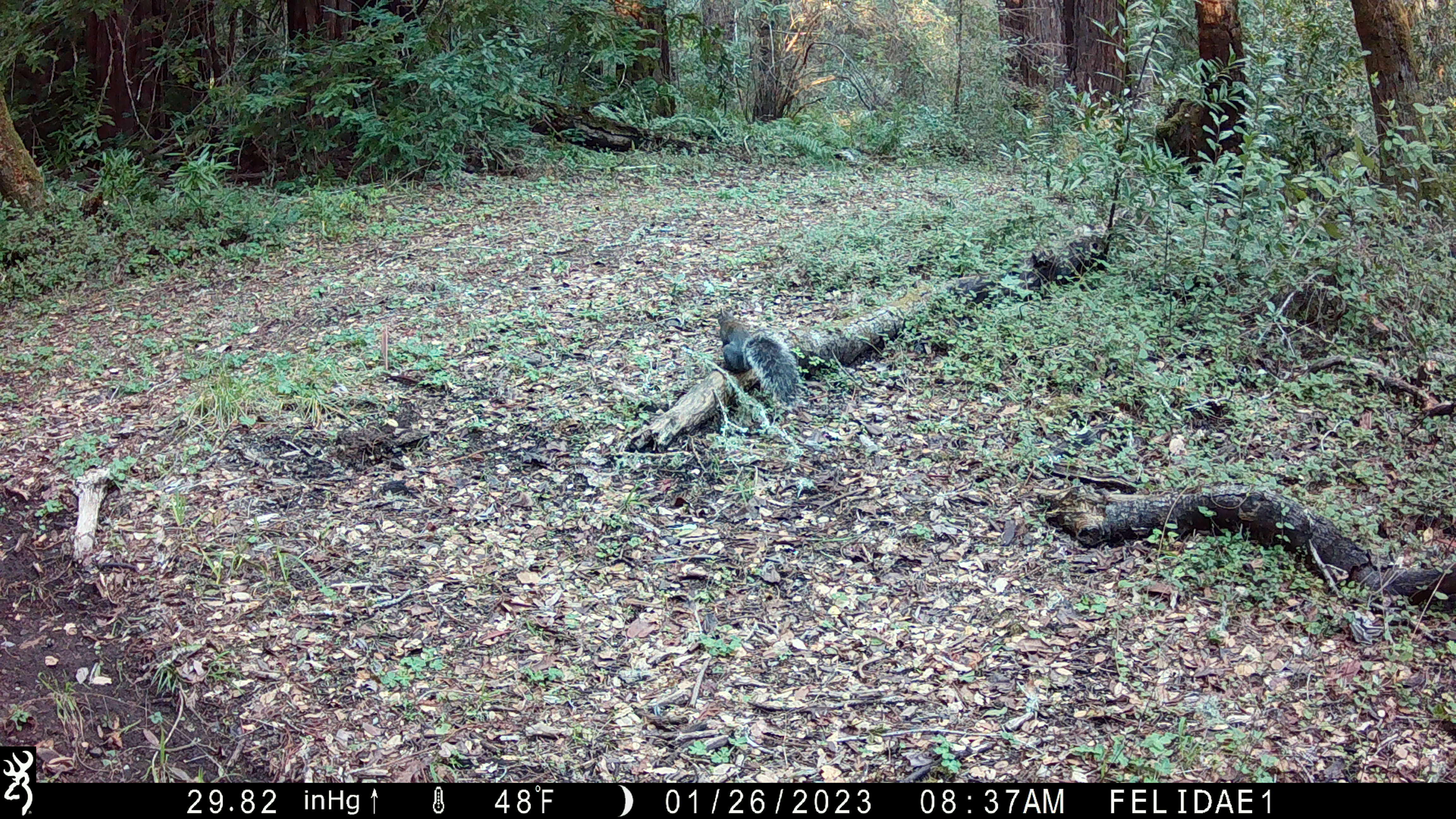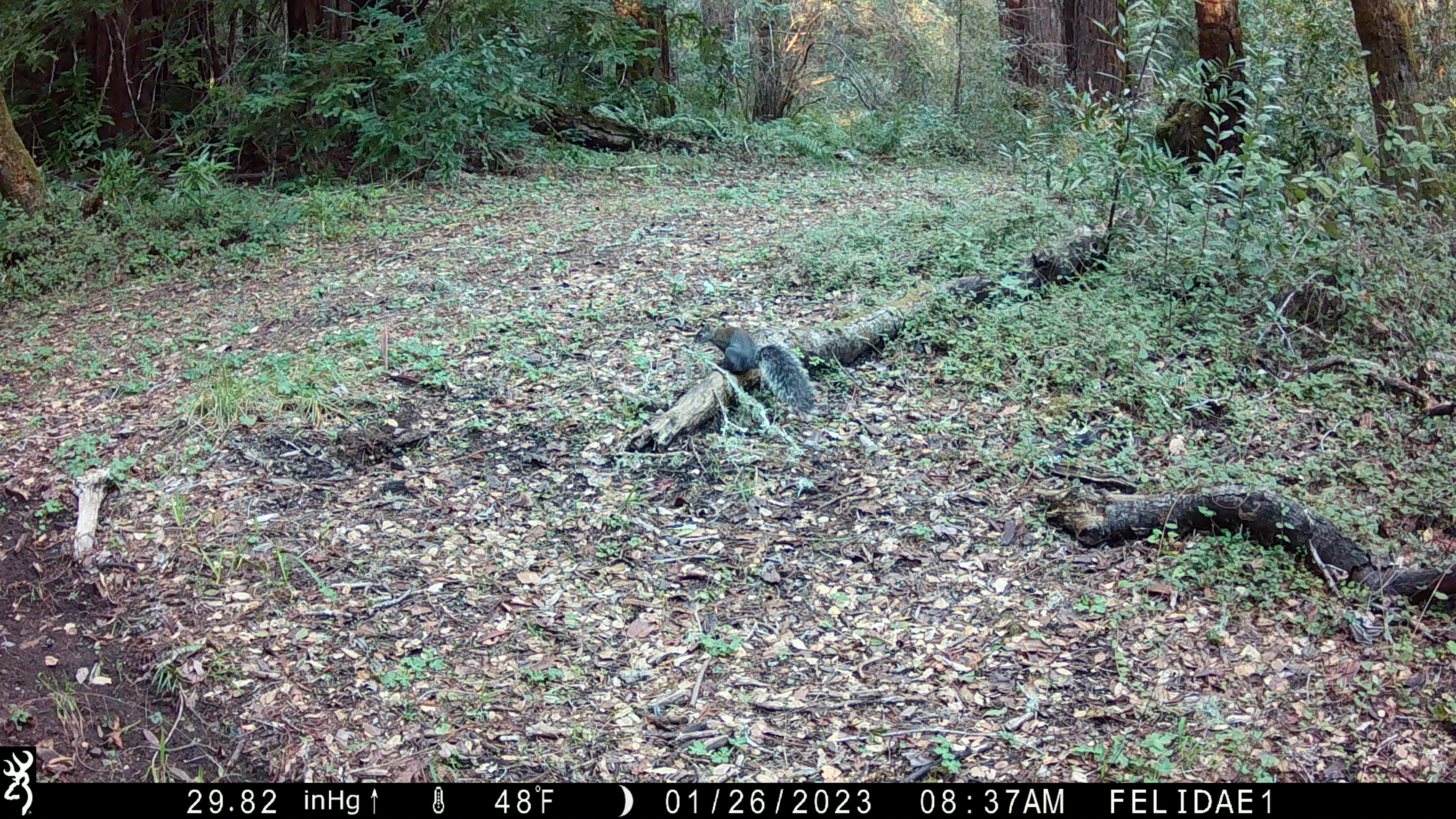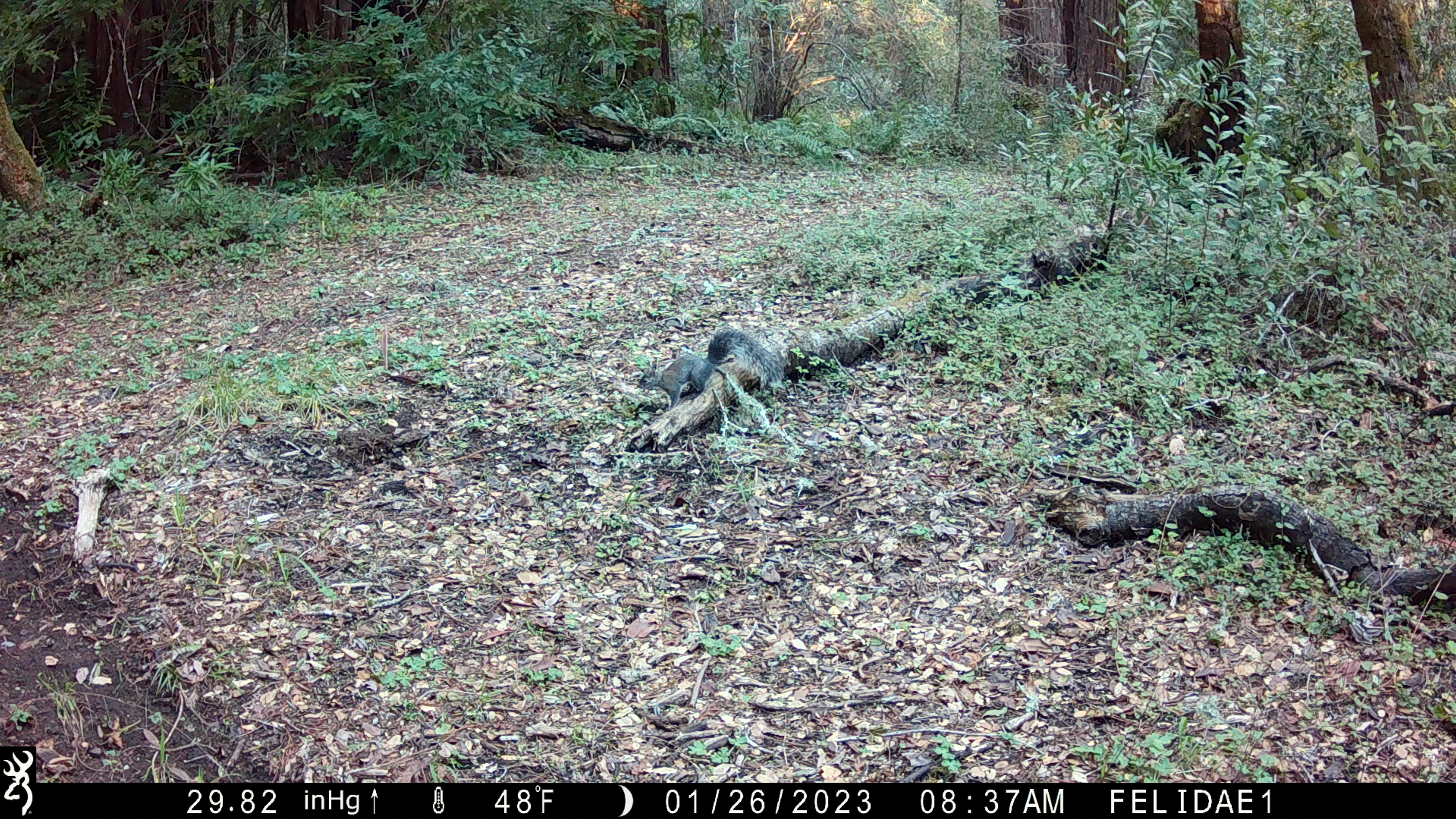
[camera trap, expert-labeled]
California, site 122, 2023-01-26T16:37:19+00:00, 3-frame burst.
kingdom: Animalia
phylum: Chordata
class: Mammalia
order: Rodentia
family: Sciuridae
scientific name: Sciuridae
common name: squirrel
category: unknown squirrel